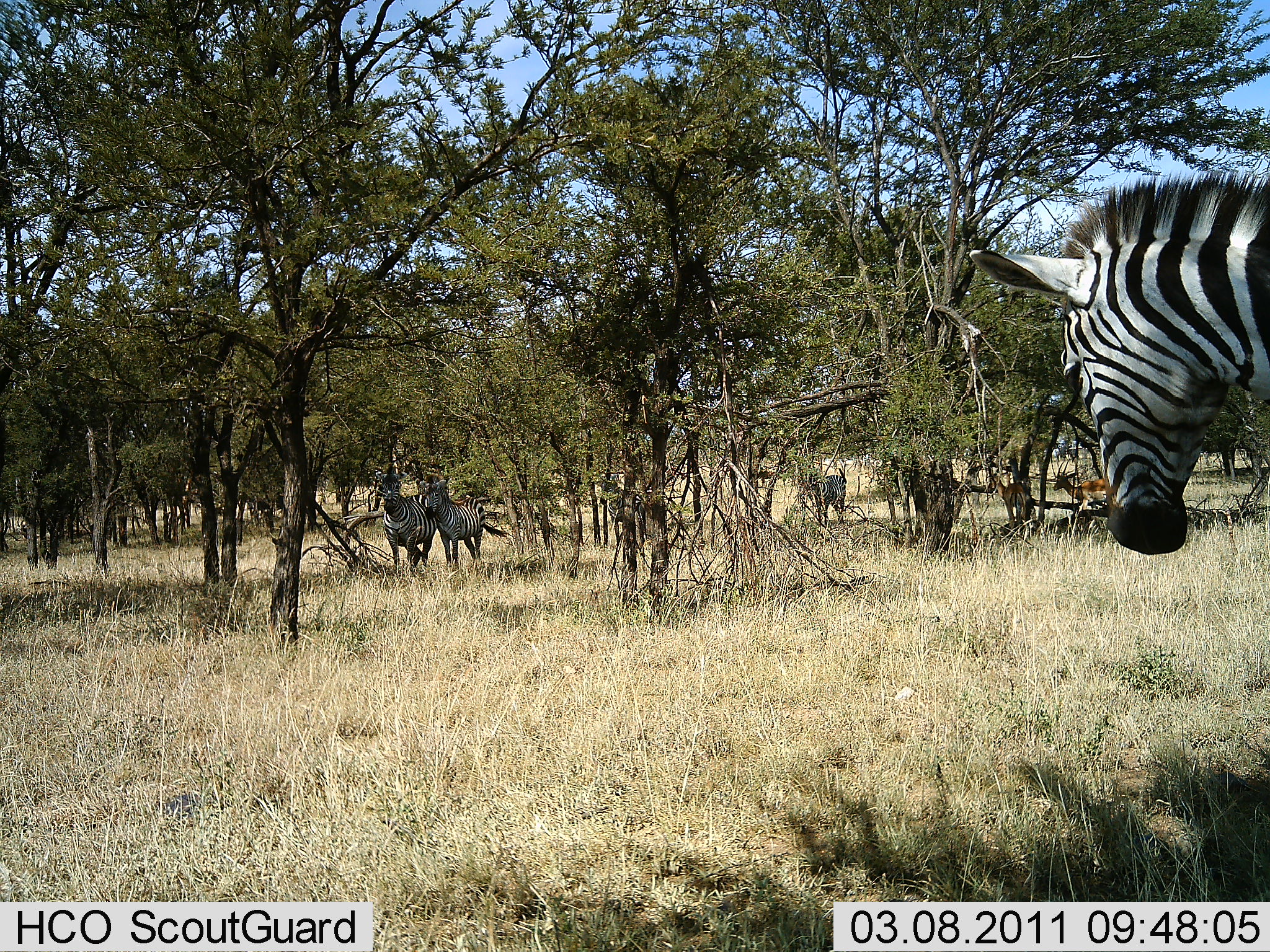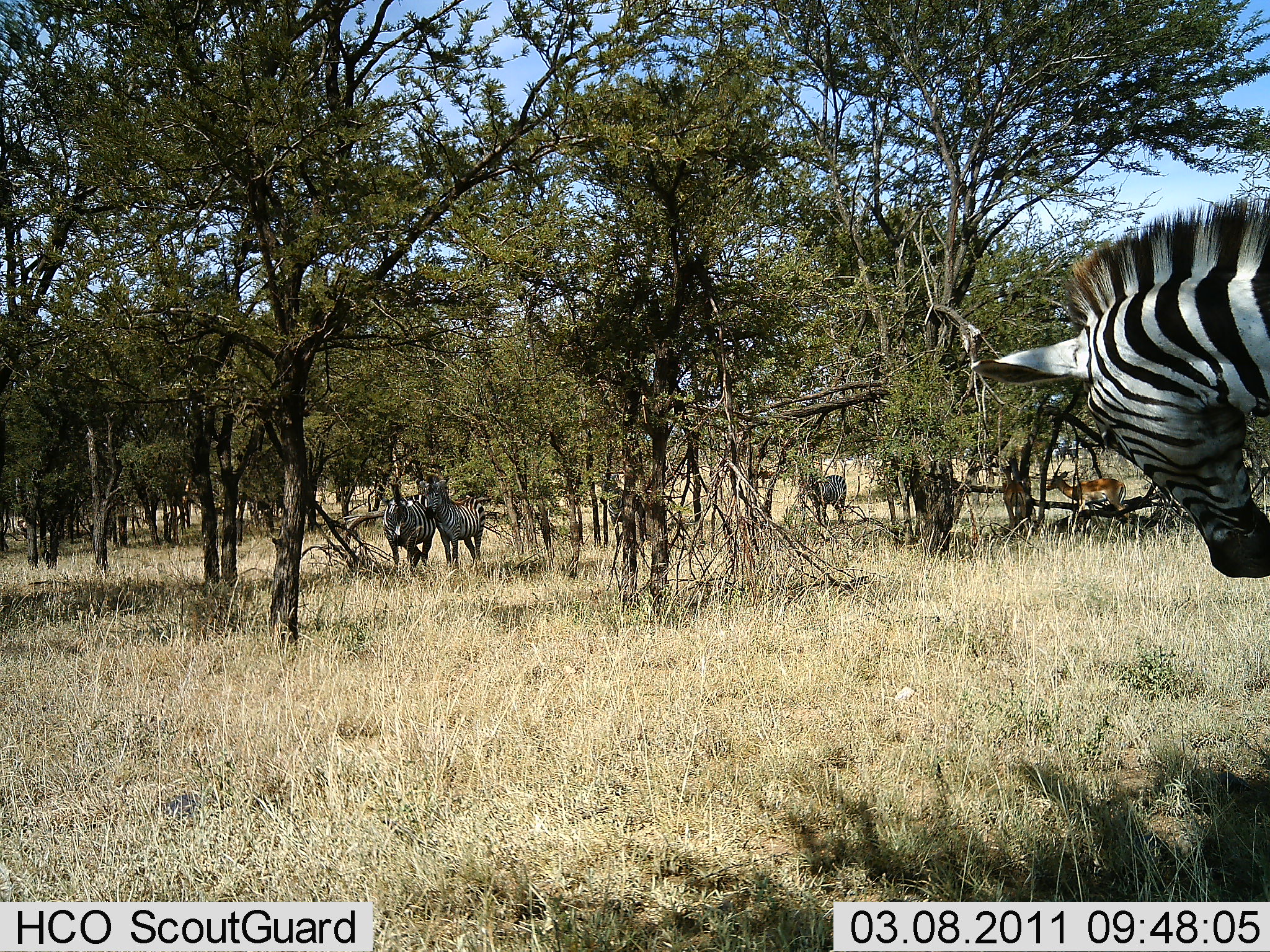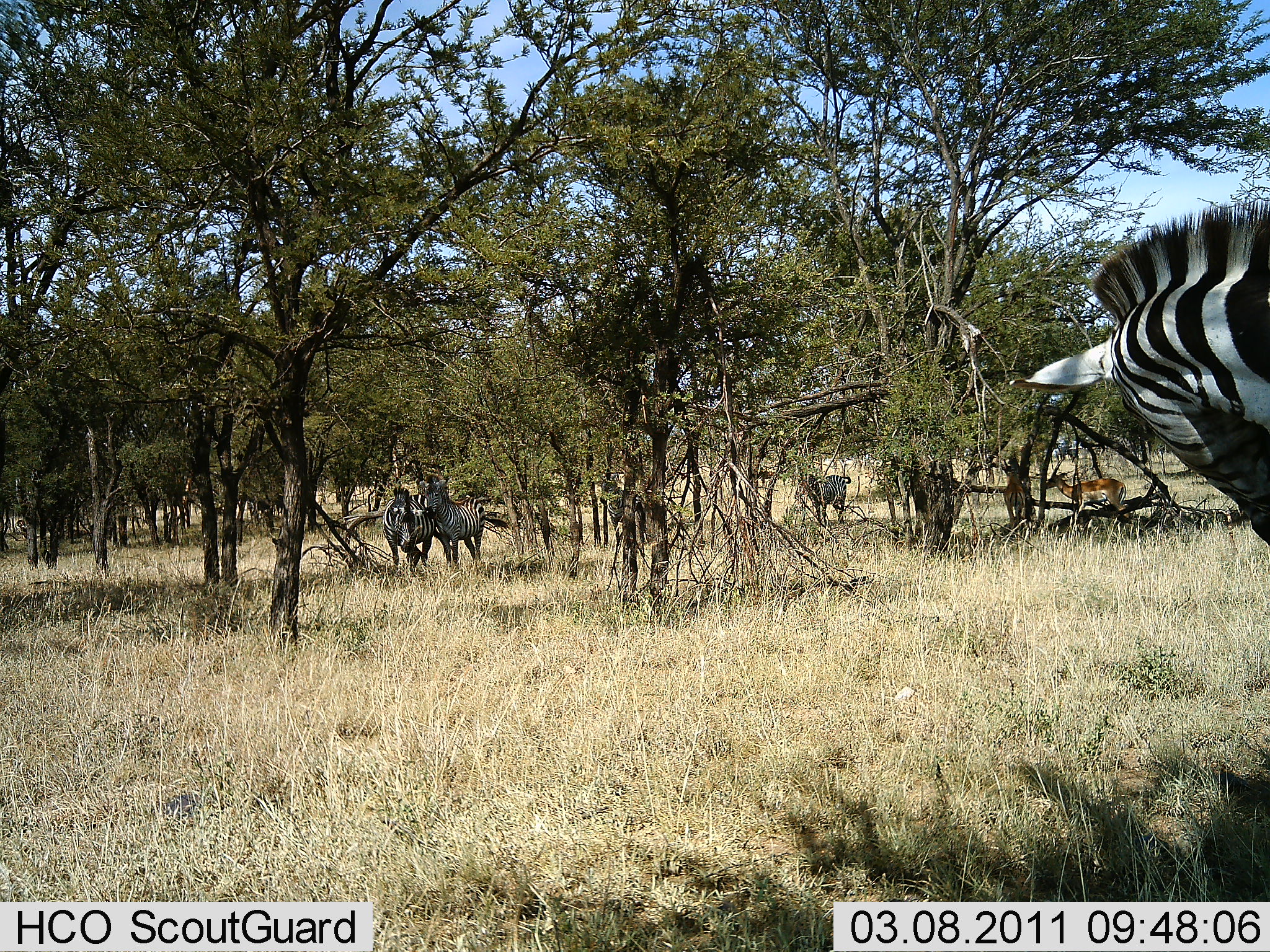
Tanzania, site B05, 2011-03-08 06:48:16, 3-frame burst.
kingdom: Animalia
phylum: Chordata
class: Mammalia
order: Artiodactyla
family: Bovidae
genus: Nanger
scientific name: Nanger granti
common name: grant's gazelle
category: gazellegrants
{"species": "gazellegrants (grant's gazelle) (Nanger granti)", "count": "2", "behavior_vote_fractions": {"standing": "100%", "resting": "0%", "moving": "0%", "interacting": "0%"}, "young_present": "0%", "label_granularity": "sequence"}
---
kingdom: Animalia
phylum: Chordata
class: Mammalia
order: Perissodactyla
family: Equidae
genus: Equus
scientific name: Equus quagga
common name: plains zebra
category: zebra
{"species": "zebra (plains zebra) (Equus quagga)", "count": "4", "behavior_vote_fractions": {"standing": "95%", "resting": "10%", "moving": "5%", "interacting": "14%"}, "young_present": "0%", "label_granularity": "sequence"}